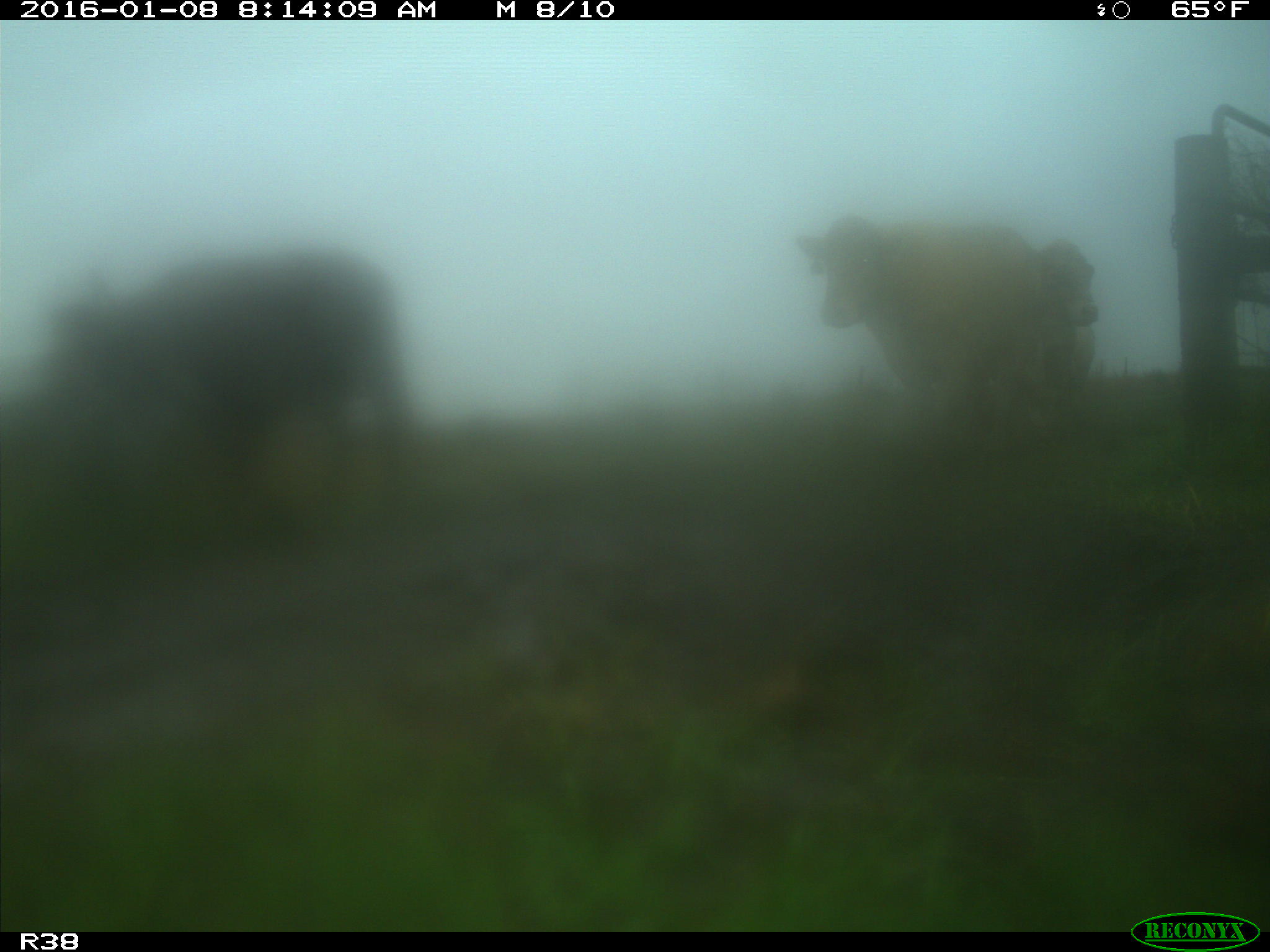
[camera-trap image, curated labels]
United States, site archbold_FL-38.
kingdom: Animalia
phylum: Chordata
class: Mammalia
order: Artiodactyla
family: Bovidae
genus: Bos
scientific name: Bos taurus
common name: domestic cow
Bos taurus (domestic cow).